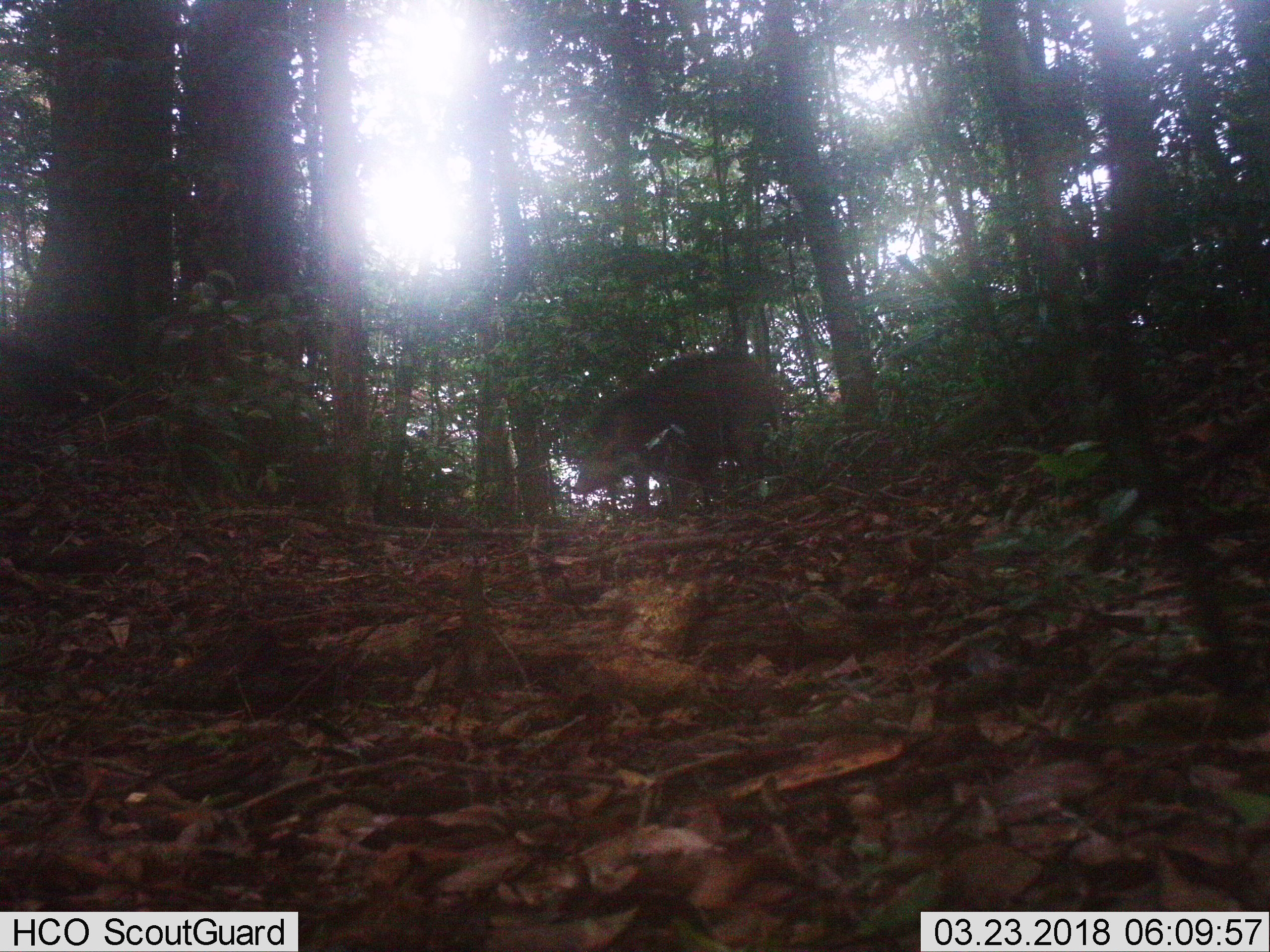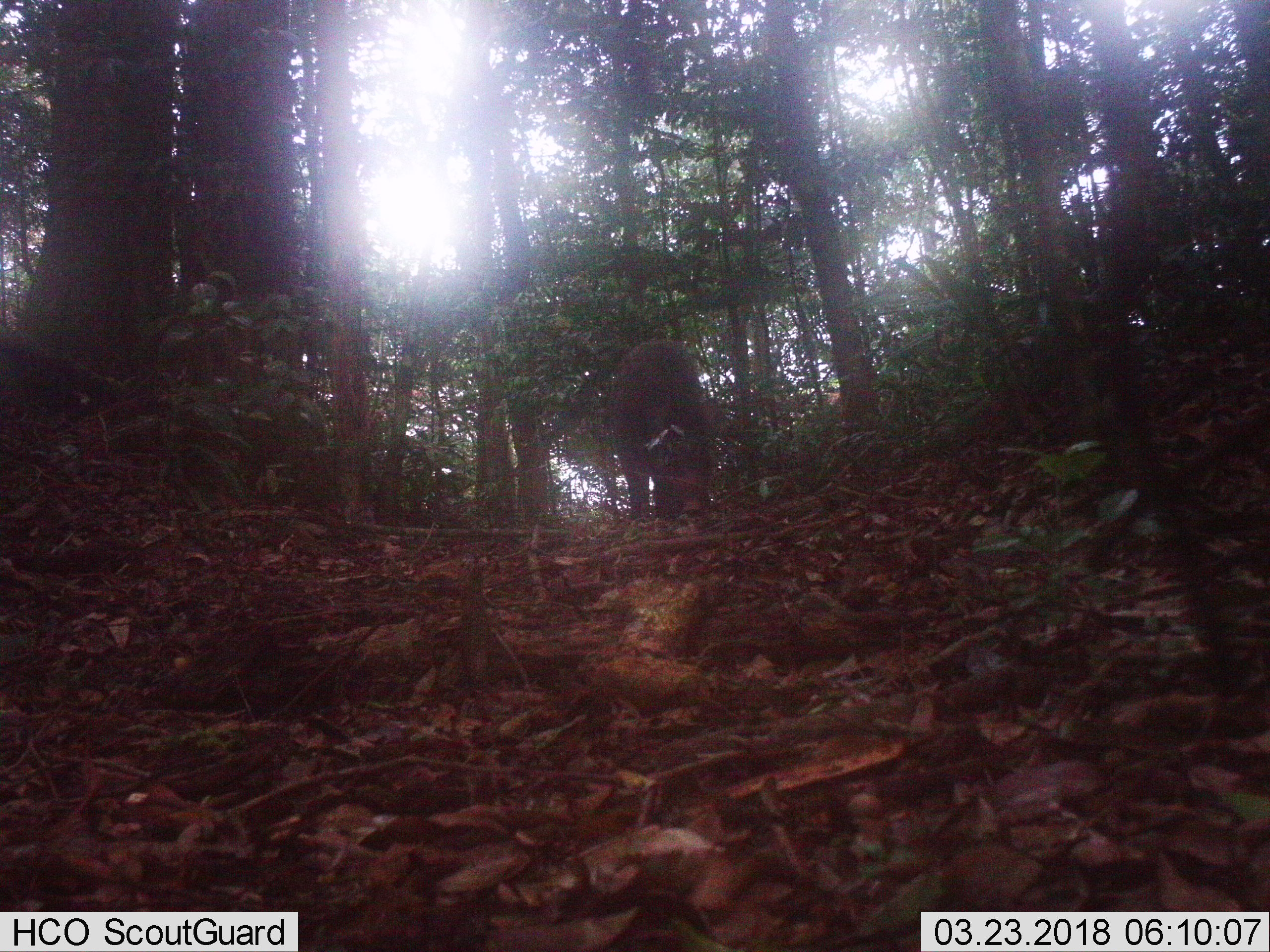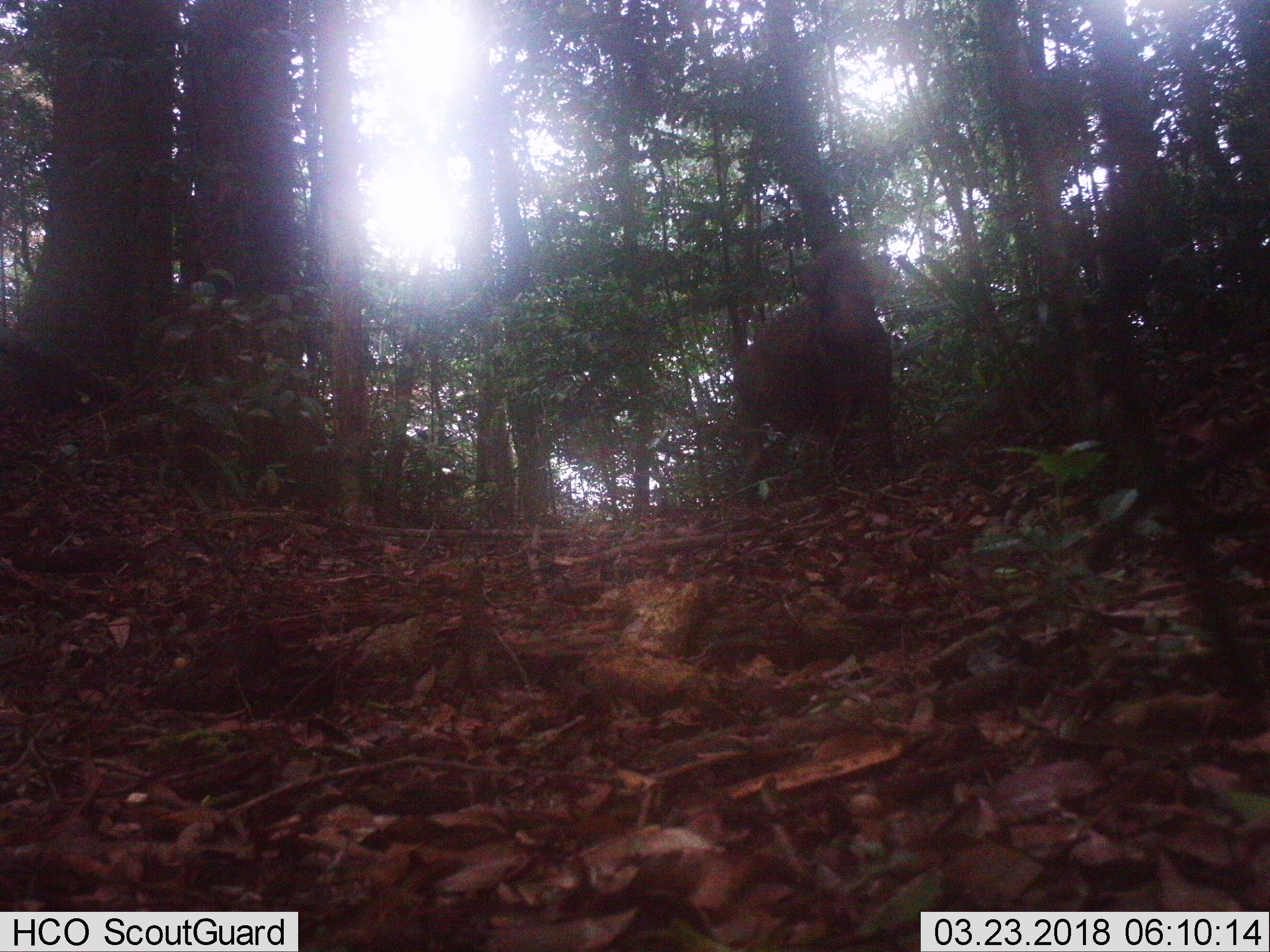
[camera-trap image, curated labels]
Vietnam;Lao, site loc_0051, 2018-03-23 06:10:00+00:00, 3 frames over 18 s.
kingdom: Animalia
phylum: Chordata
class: Mammalia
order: Artiodactyla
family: Suidae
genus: Sus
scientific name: Sus scrofa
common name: eurasian wild pig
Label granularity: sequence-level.